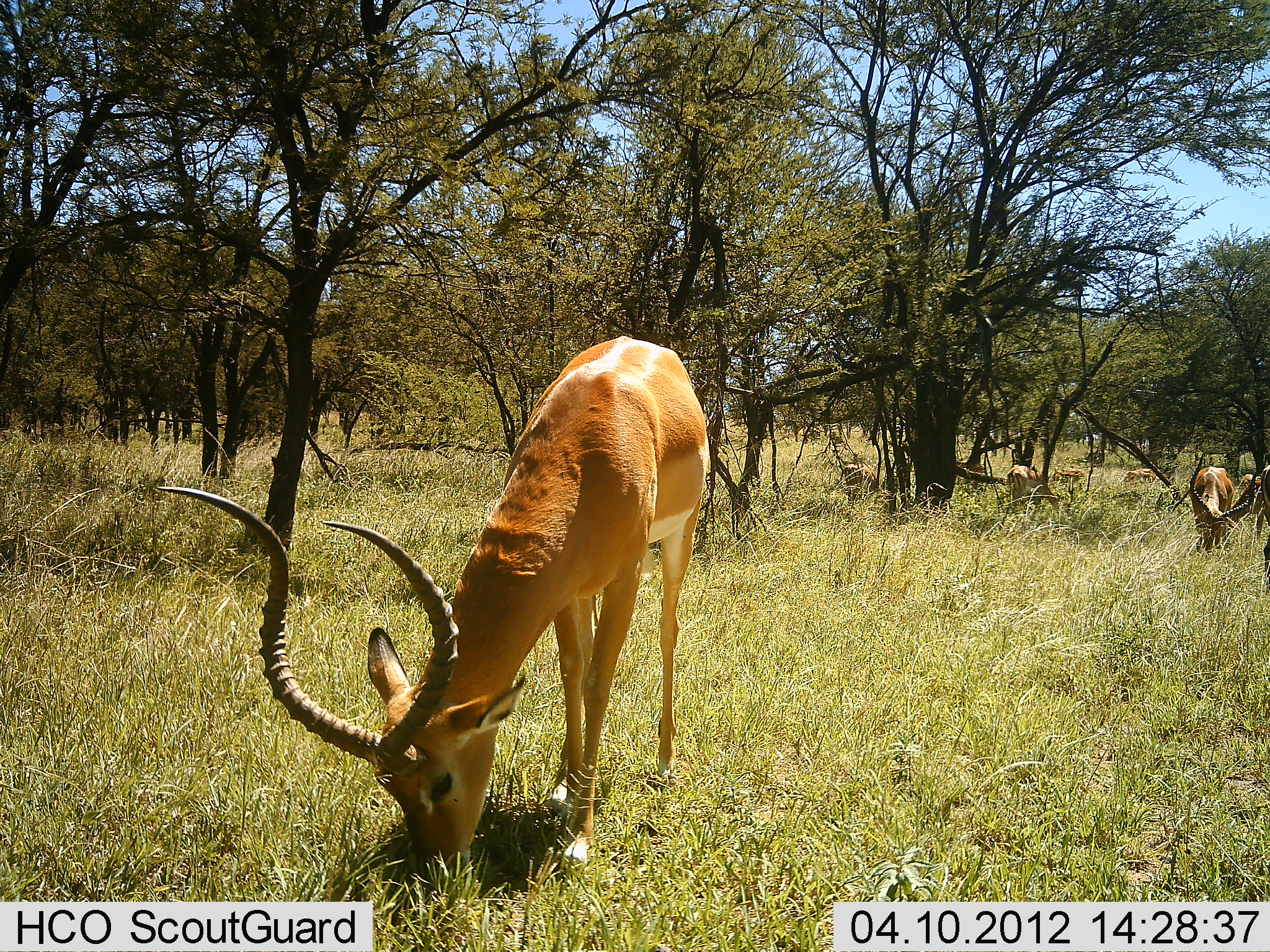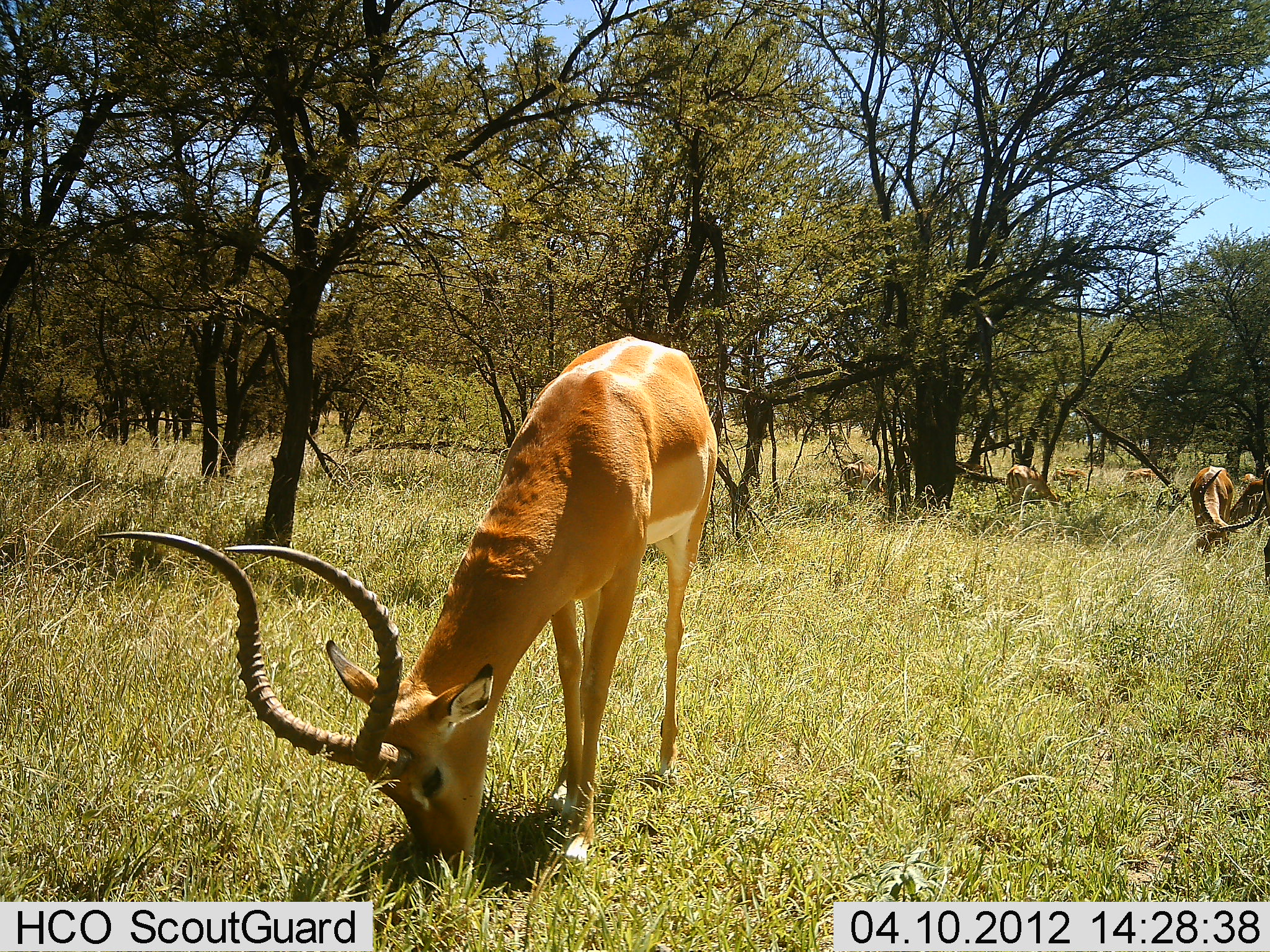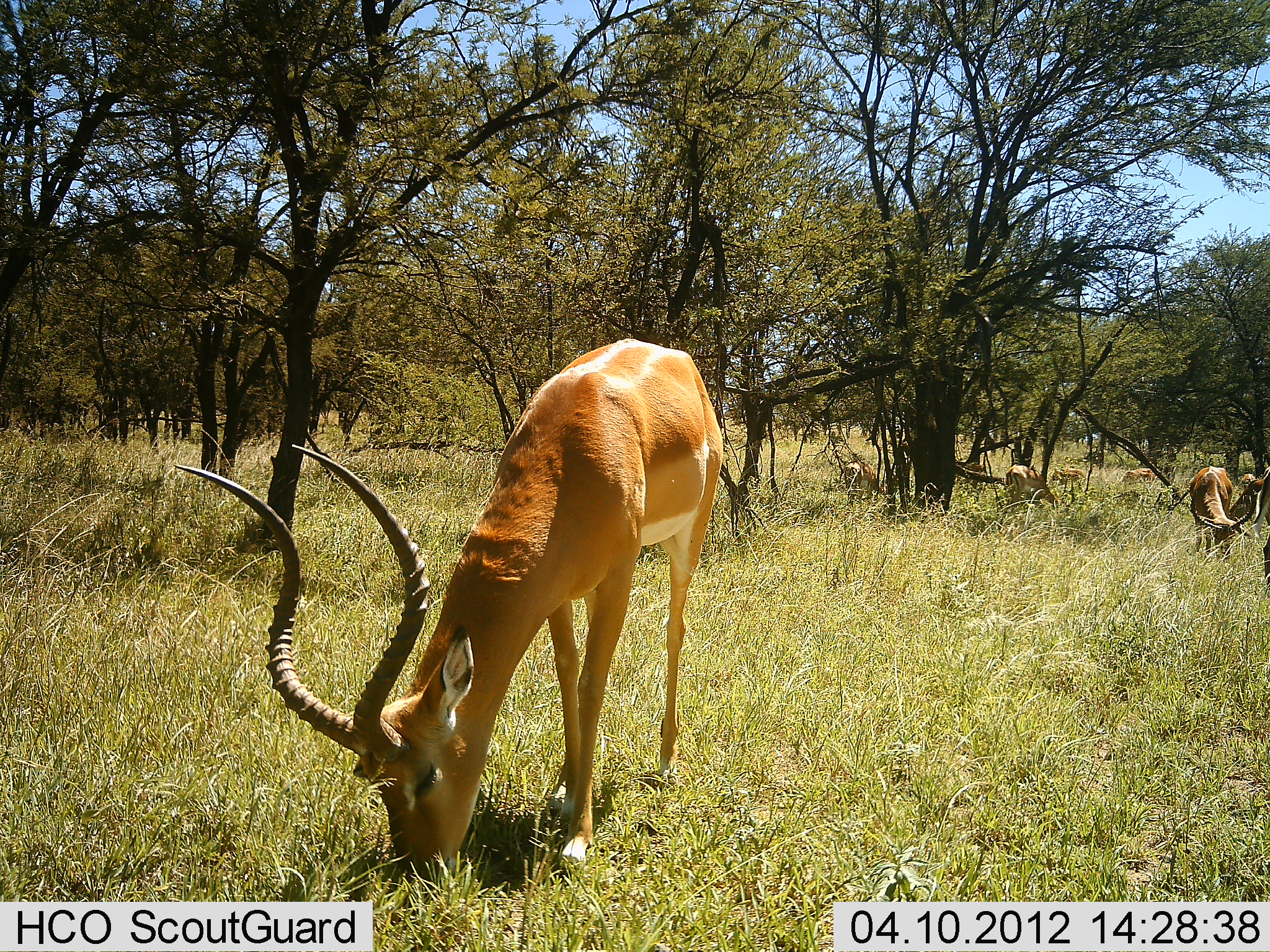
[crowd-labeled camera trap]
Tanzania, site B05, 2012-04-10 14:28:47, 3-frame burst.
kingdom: Animalia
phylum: Chordata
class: Mammalia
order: Artiodactyla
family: Bovidae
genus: Aepyceros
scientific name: Aepyceros melampus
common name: impala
Impala (Aepyceros melampus), count 7. Behavior (volunteer vote fractions): standing 29%, resting 10%, moving 0%, interacting 0%. Young present (vote fraction): 0%. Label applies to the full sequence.